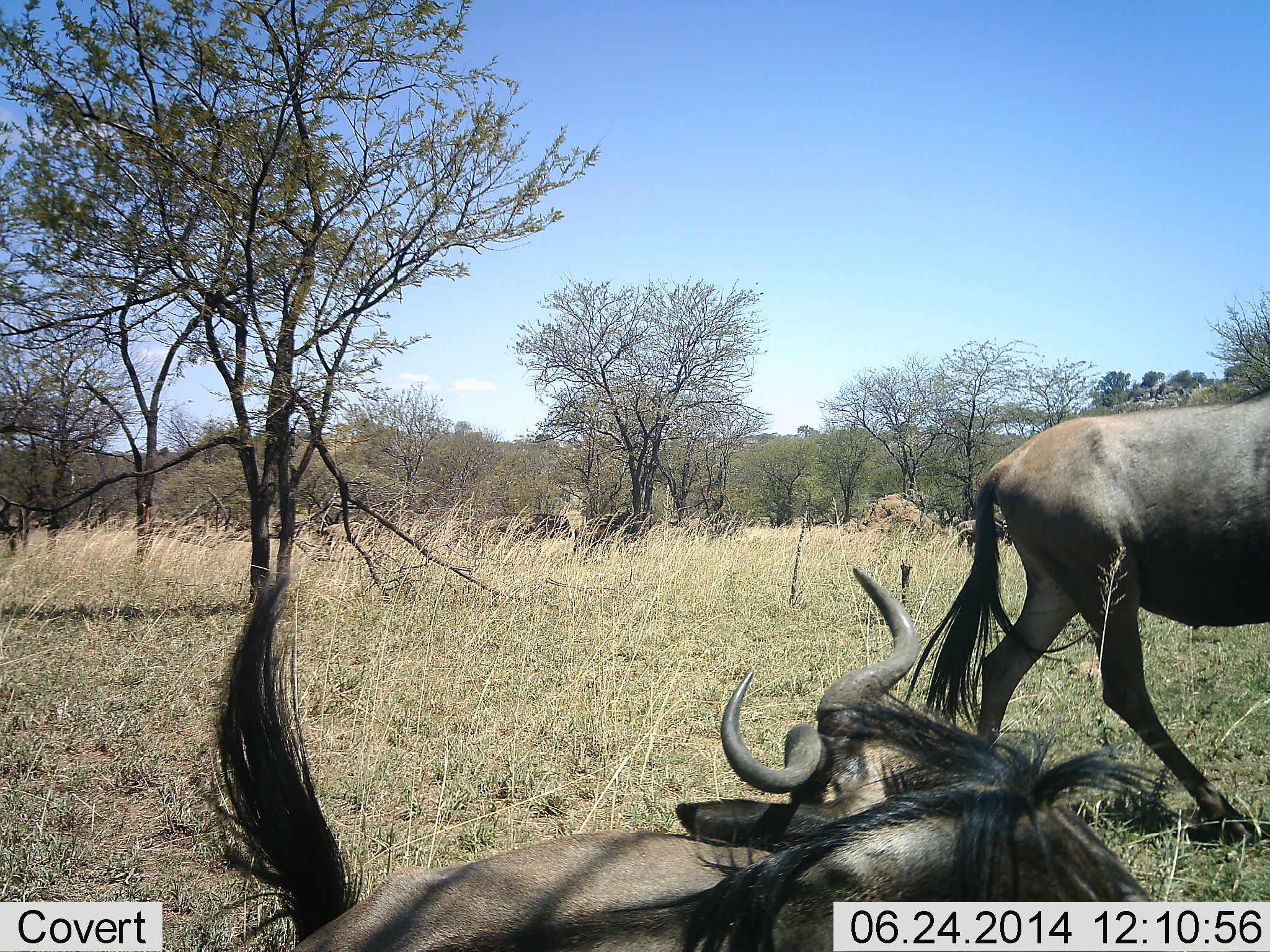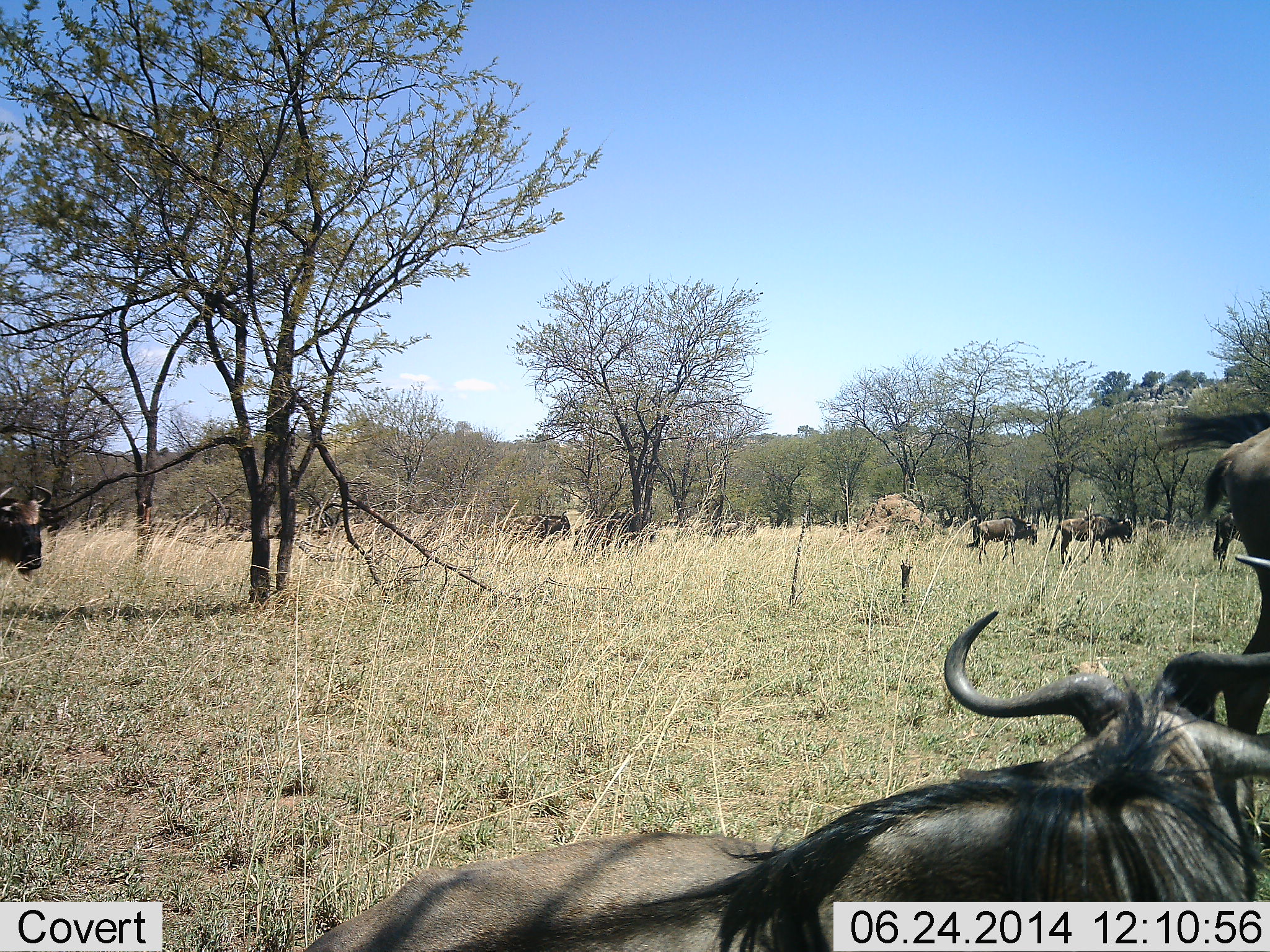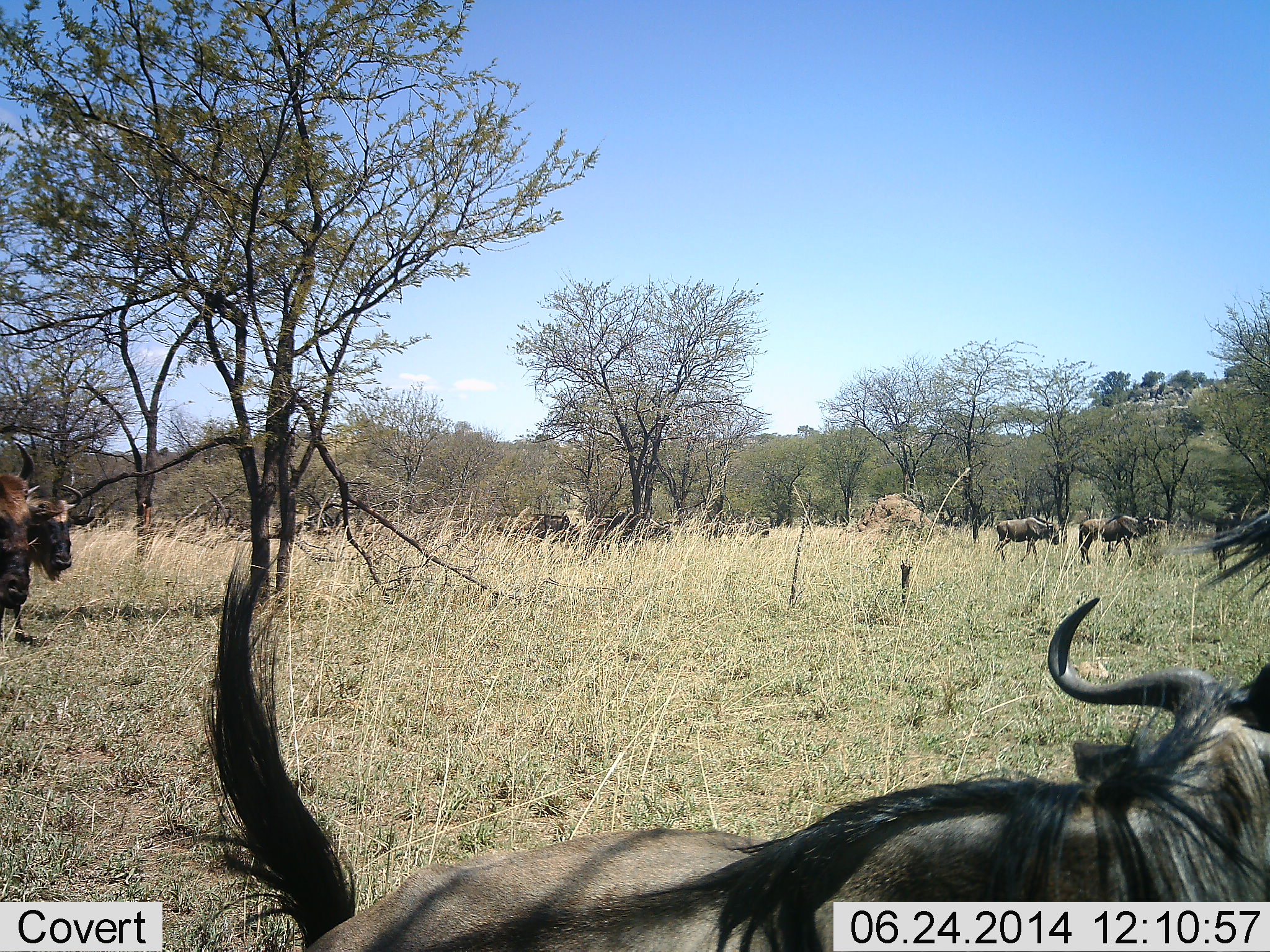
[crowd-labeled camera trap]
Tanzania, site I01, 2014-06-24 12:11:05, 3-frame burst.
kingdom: Animalia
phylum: Chordata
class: Mammalia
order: Artiodactyla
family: Bovidae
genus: Connochaetes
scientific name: Connochaetes taurinus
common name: blue wildebeest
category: wildebeest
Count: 9.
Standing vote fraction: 70%.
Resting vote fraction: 50%.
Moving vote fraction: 90%.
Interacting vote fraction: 0%.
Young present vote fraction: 0%.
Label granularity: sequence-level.